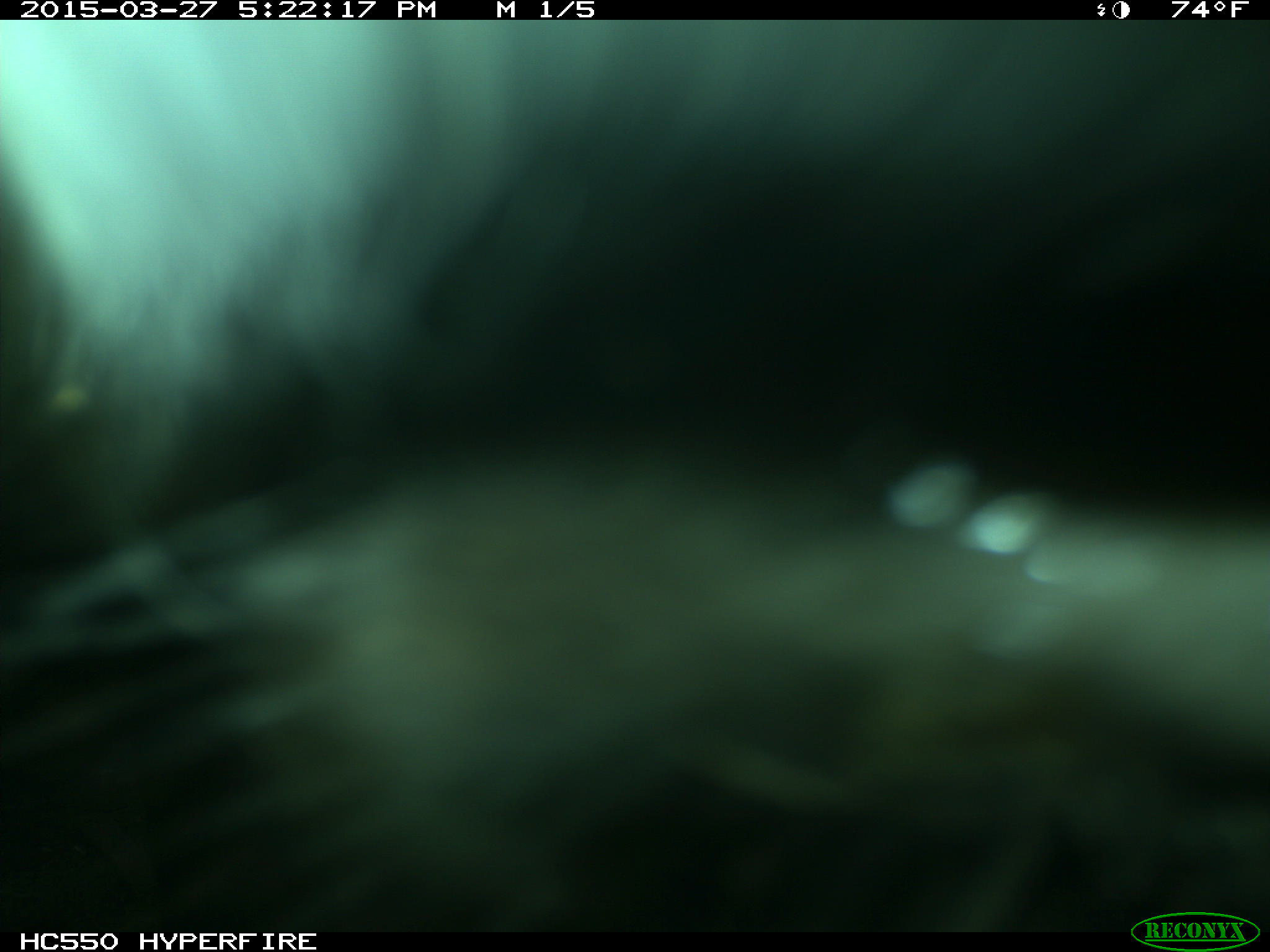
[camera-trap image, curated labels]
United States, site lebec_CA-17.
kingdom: Animalia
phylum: Chordata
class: Mammalia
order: Artiodactyla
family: Bovidae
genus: Bos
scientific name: Bos taurus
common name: domestic cow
Bos taurus (domestic cow).